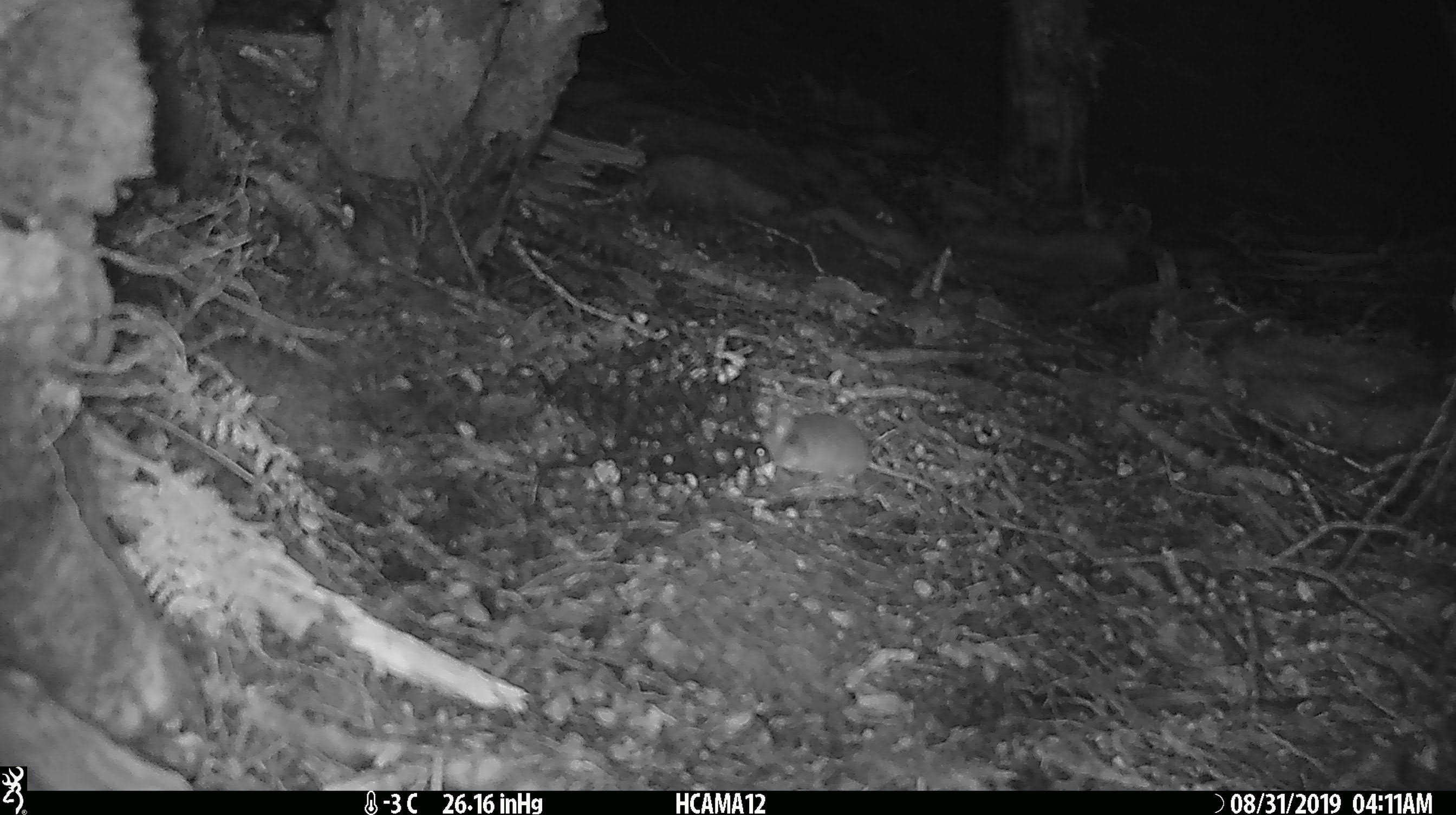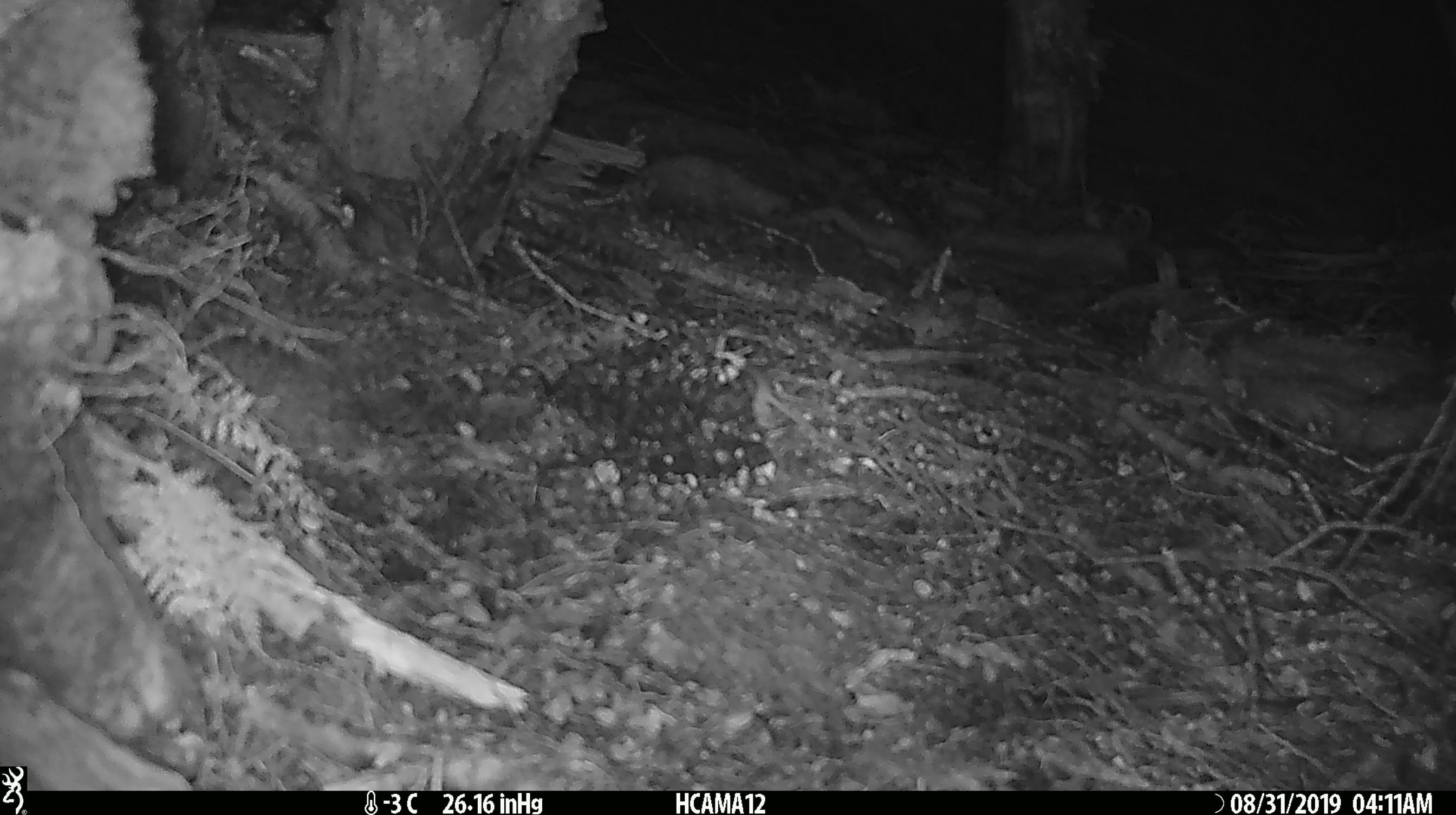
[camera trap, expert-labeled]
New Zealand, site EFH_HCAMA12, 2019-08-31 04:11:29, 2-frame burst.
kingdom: Animalia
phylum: Chordata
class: Mammalia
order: Rodentia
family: Muridae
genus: Mus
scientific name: Mus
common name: mouse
Mouse (Mus).